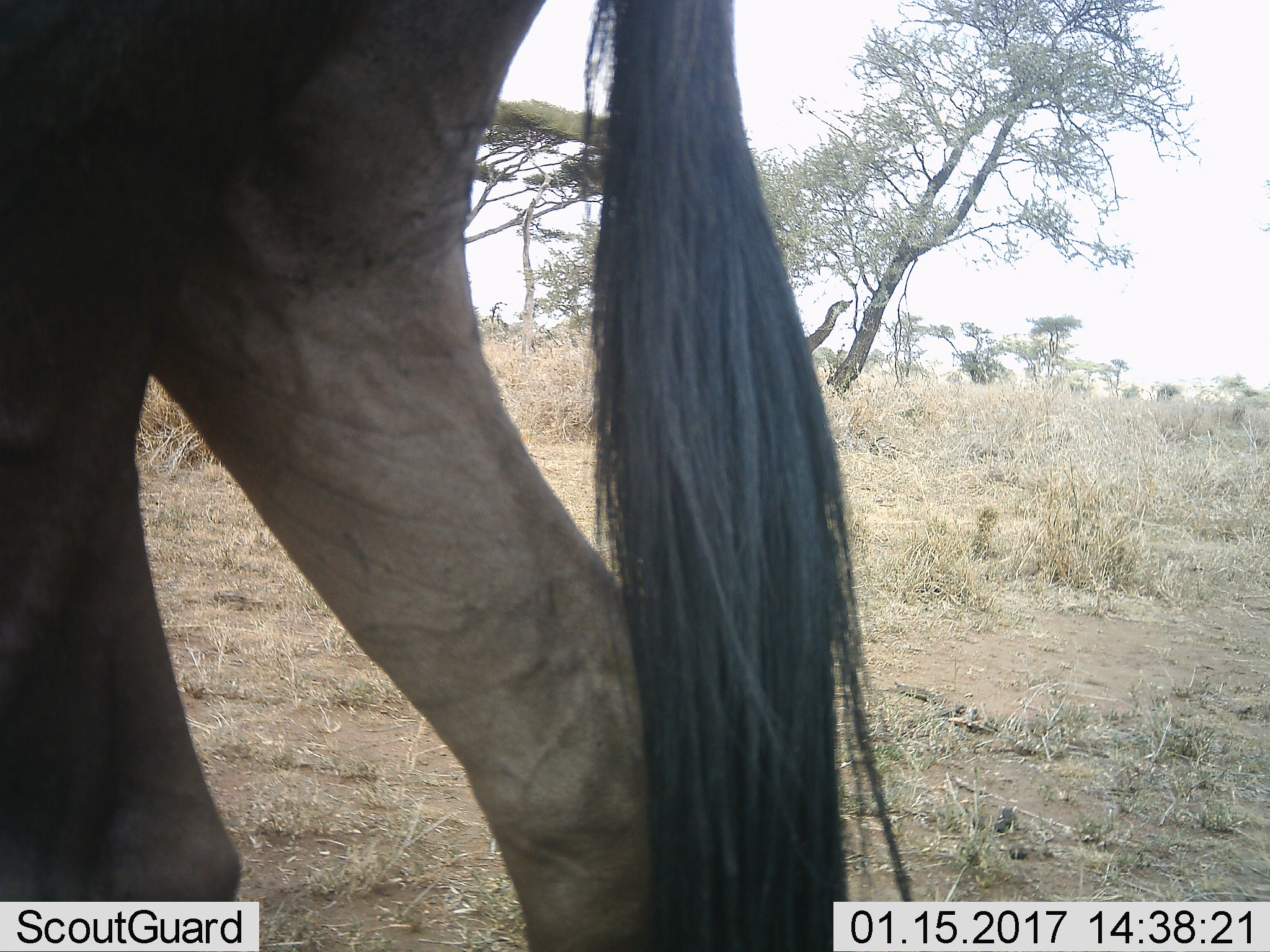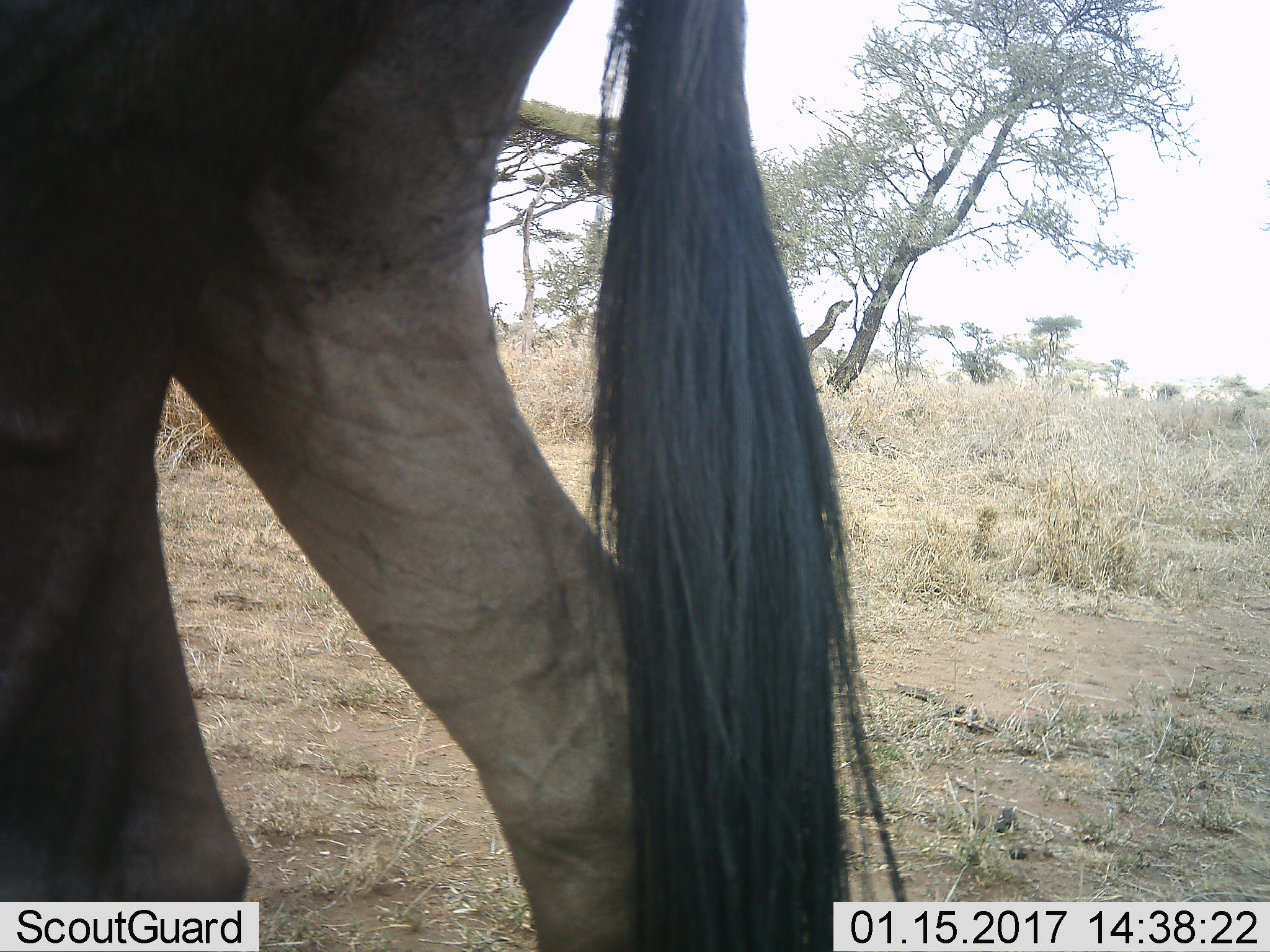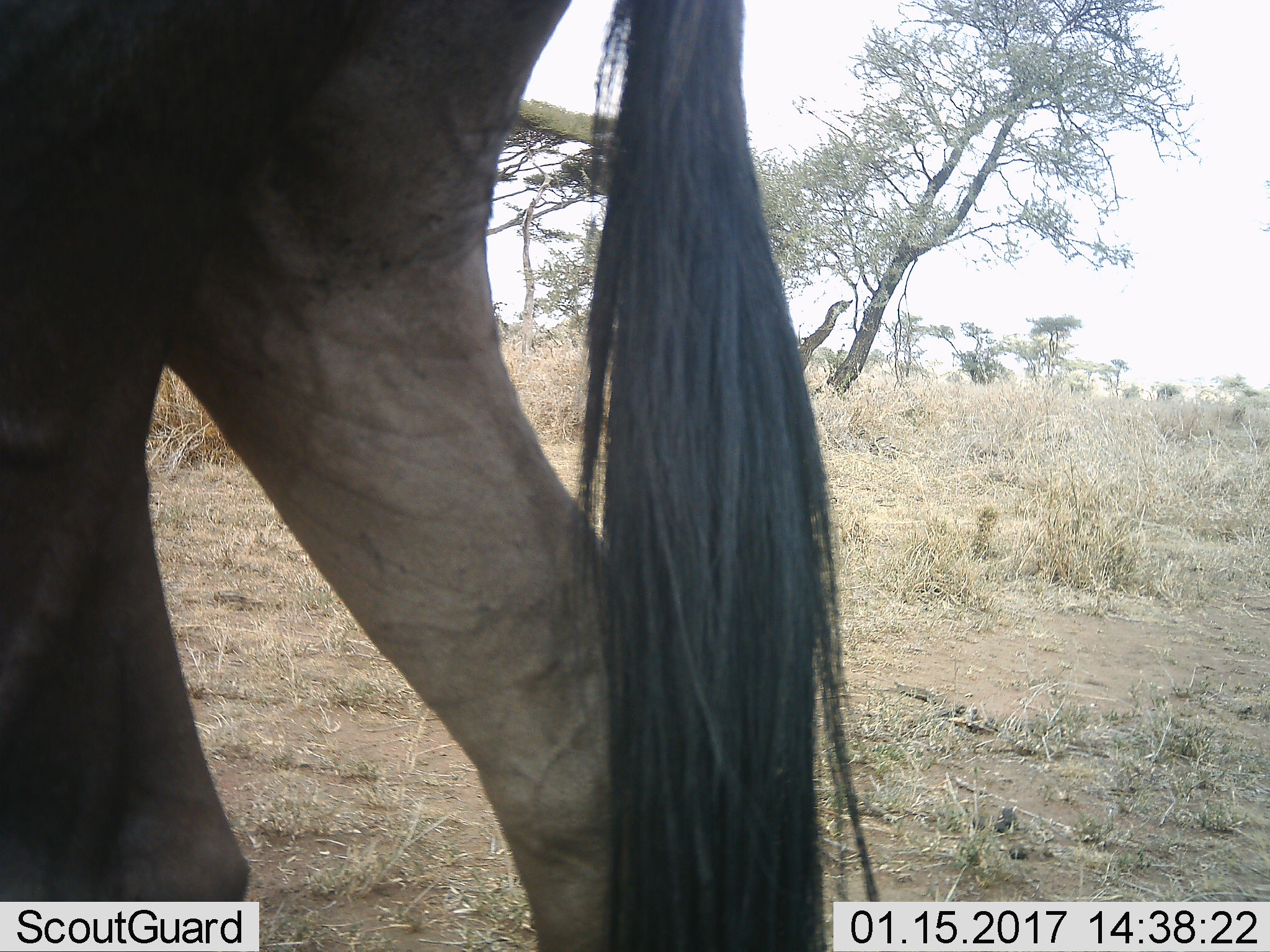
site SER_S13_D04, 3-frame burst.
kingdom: Animalia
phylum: Chordata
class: Mammalia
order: Artiodactyla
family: Bovidae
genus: Connochaetes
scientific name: Connochaetes taurinus taurinus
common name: blue wildebeest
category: wildebeestblue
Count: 1.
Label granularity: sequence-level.